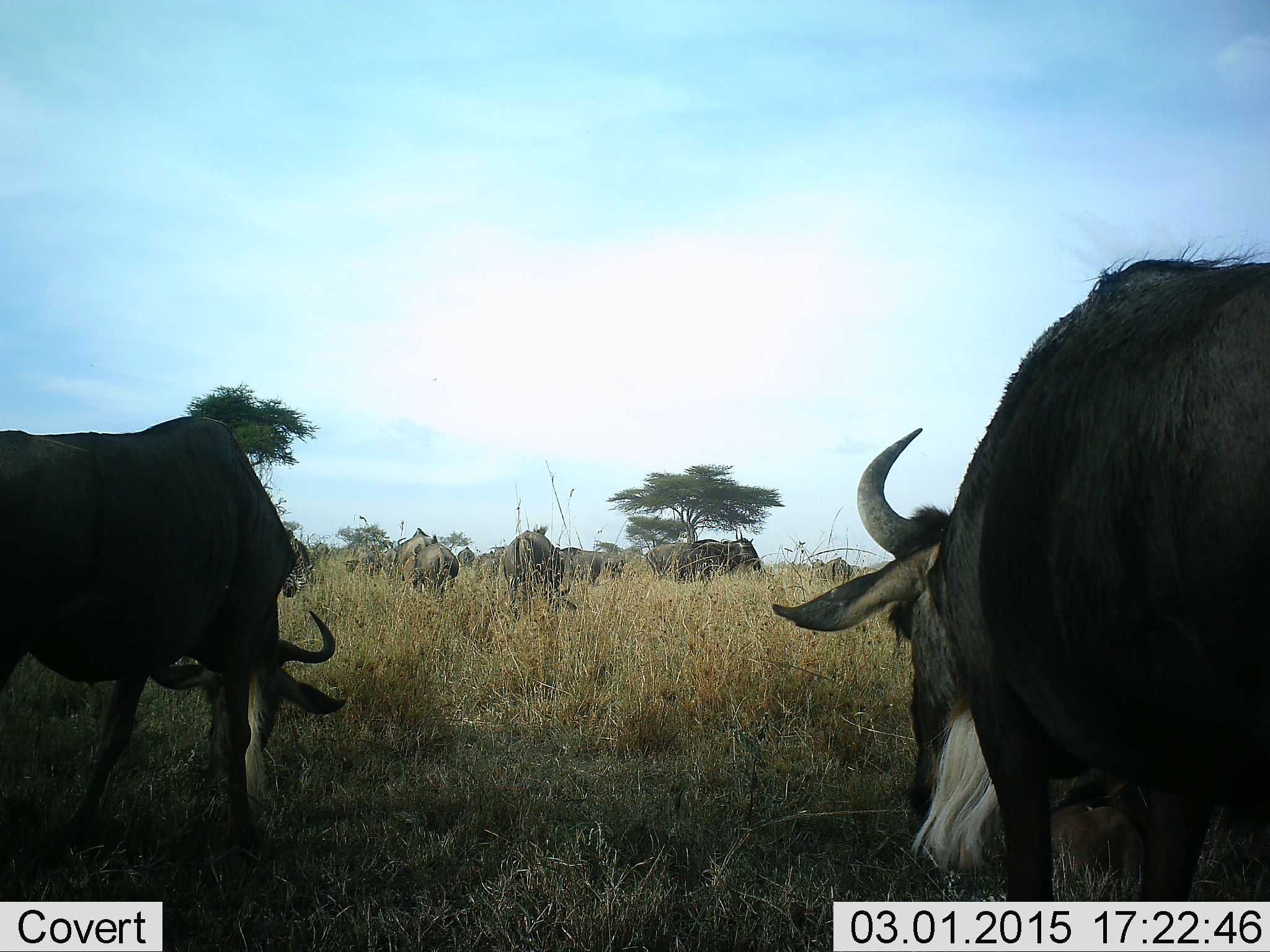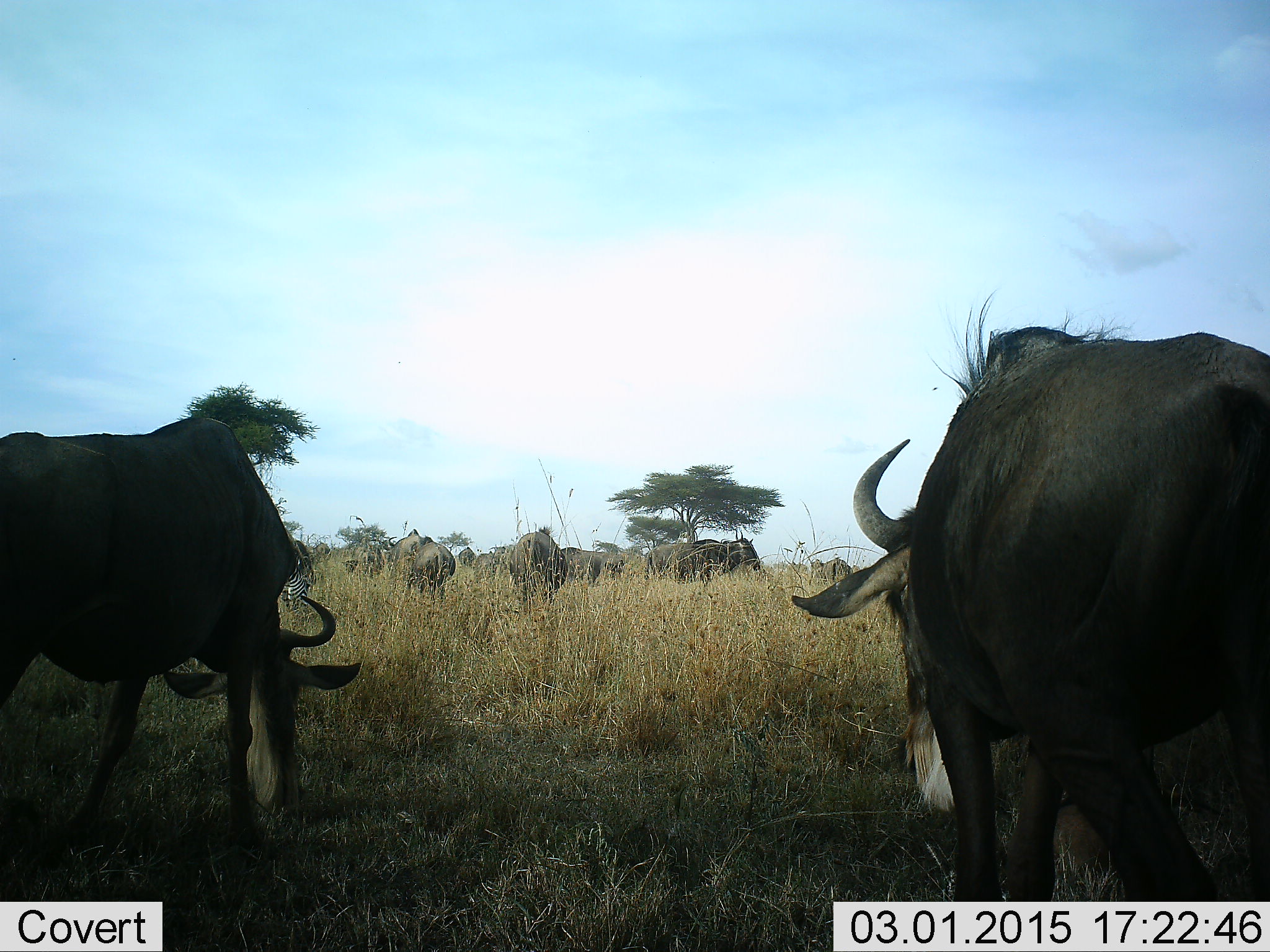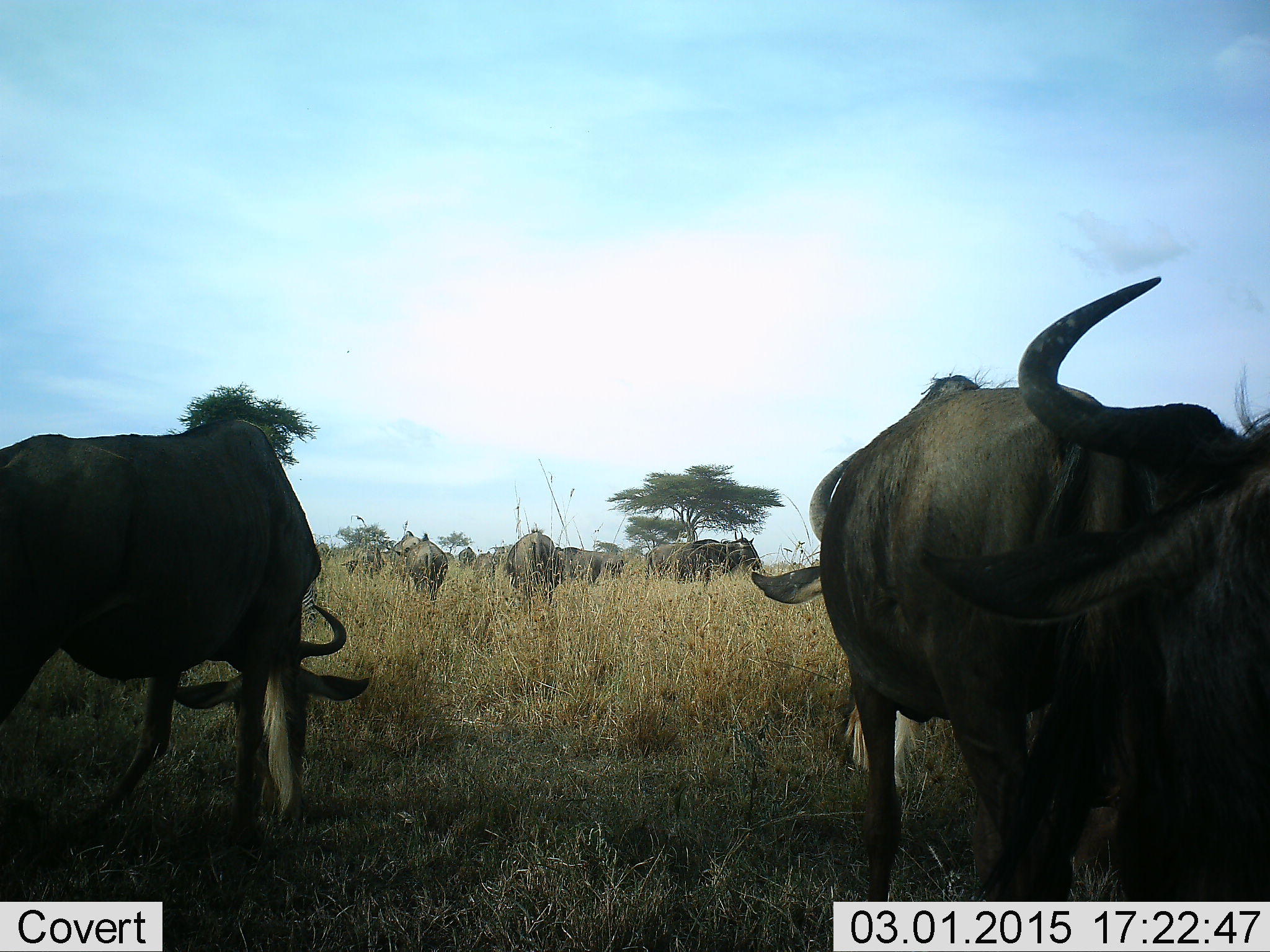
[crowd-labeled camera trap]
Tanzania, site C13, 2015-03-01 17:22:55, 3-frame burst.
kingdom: Animalia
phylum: Chordata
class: Mammalia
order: Artiodactyla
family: Bovidae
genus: Connochaetes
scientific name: Connochaetes taurinus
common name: blue wildebeest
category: wildebeest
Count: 11-50.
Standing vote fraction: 33%.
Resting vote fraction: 0%.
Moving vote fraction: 42%.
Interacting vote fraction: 0%.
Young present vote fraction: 0%.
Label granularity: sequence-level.